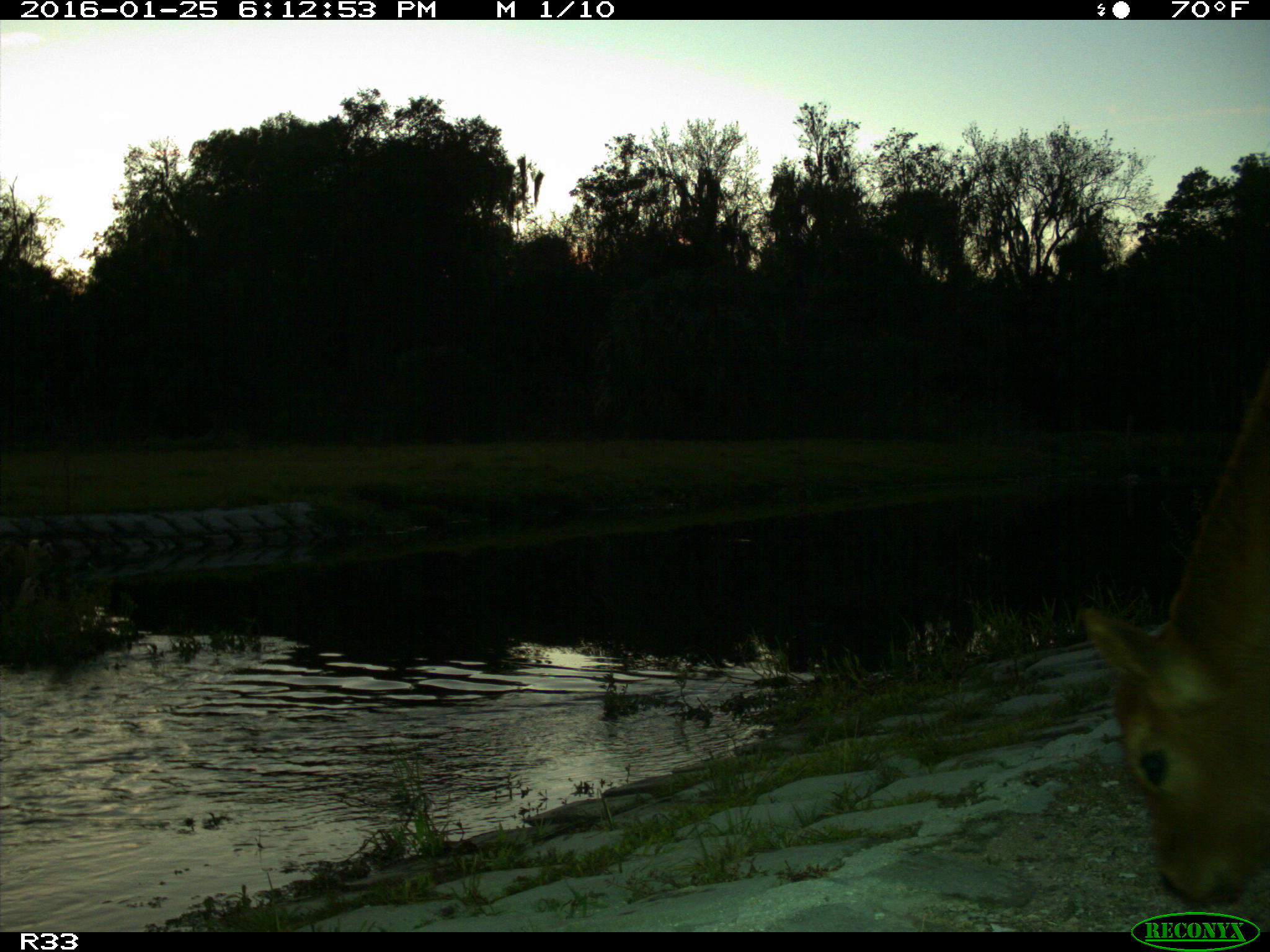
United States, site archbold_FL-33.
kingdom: Animalia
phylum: Chordata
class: Mammalia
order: Artiodactyla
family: Bovidae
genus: Bos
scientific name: Bos taurus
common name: domestic cow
Bos taurus (domestic cow).